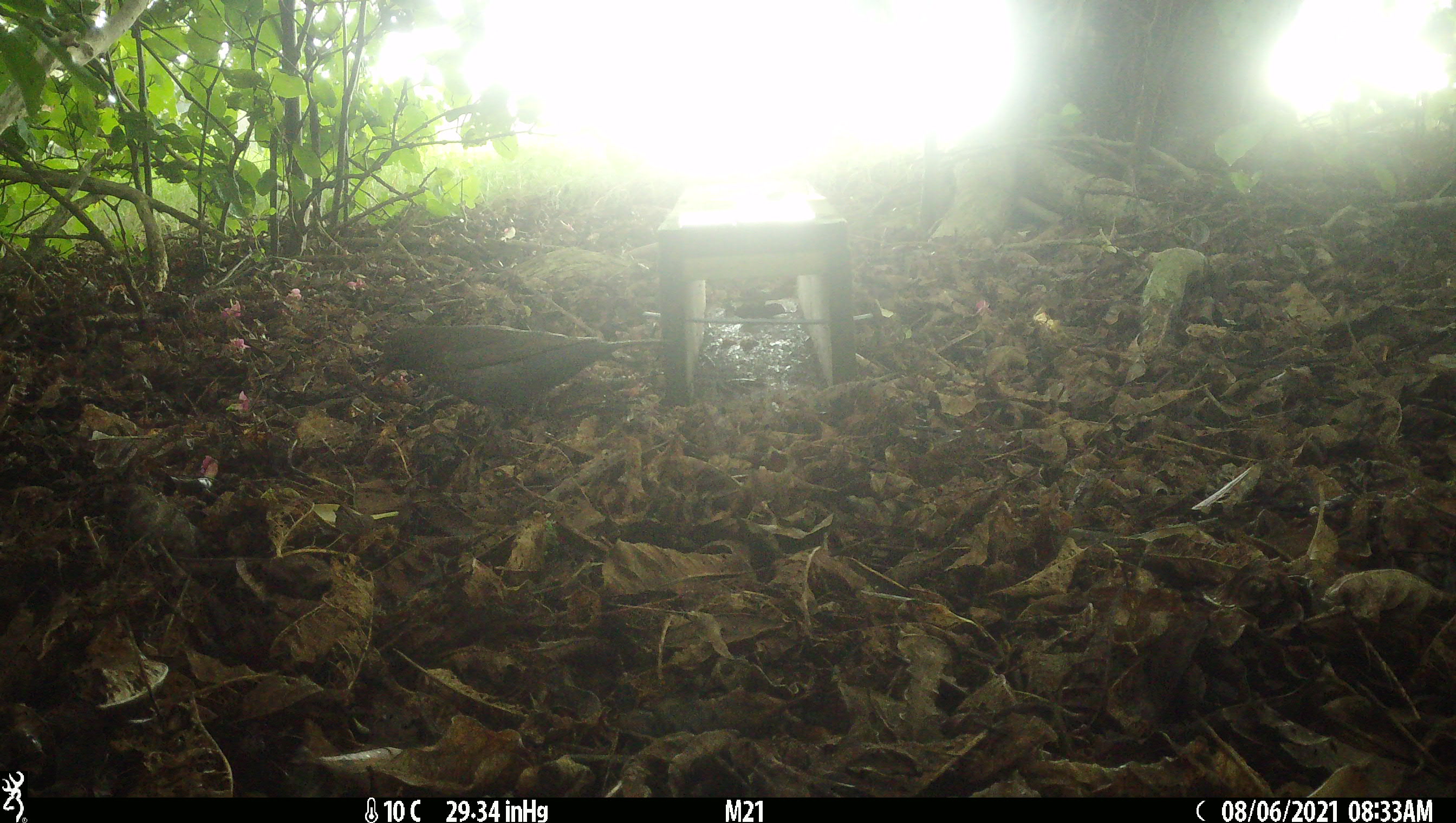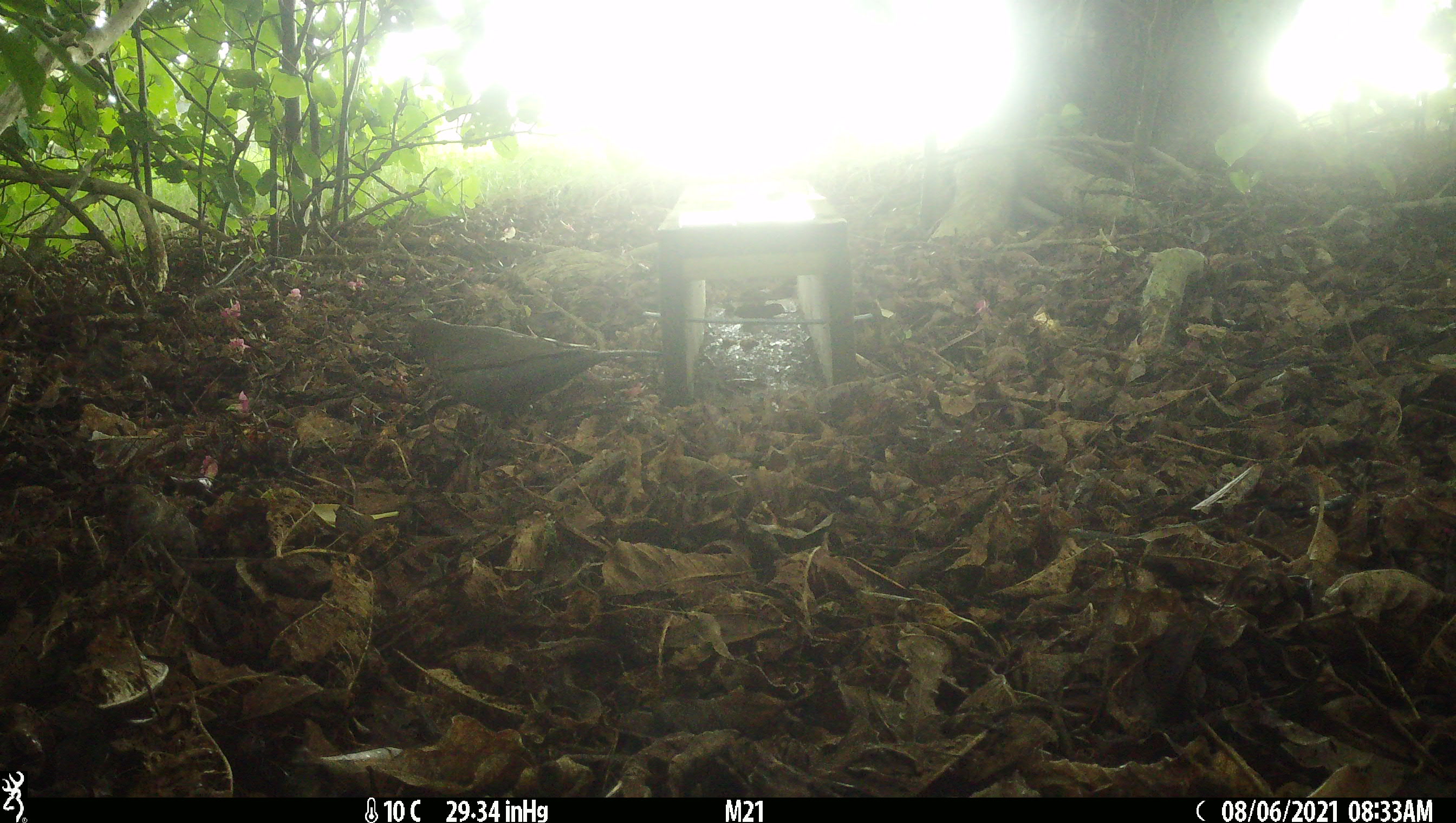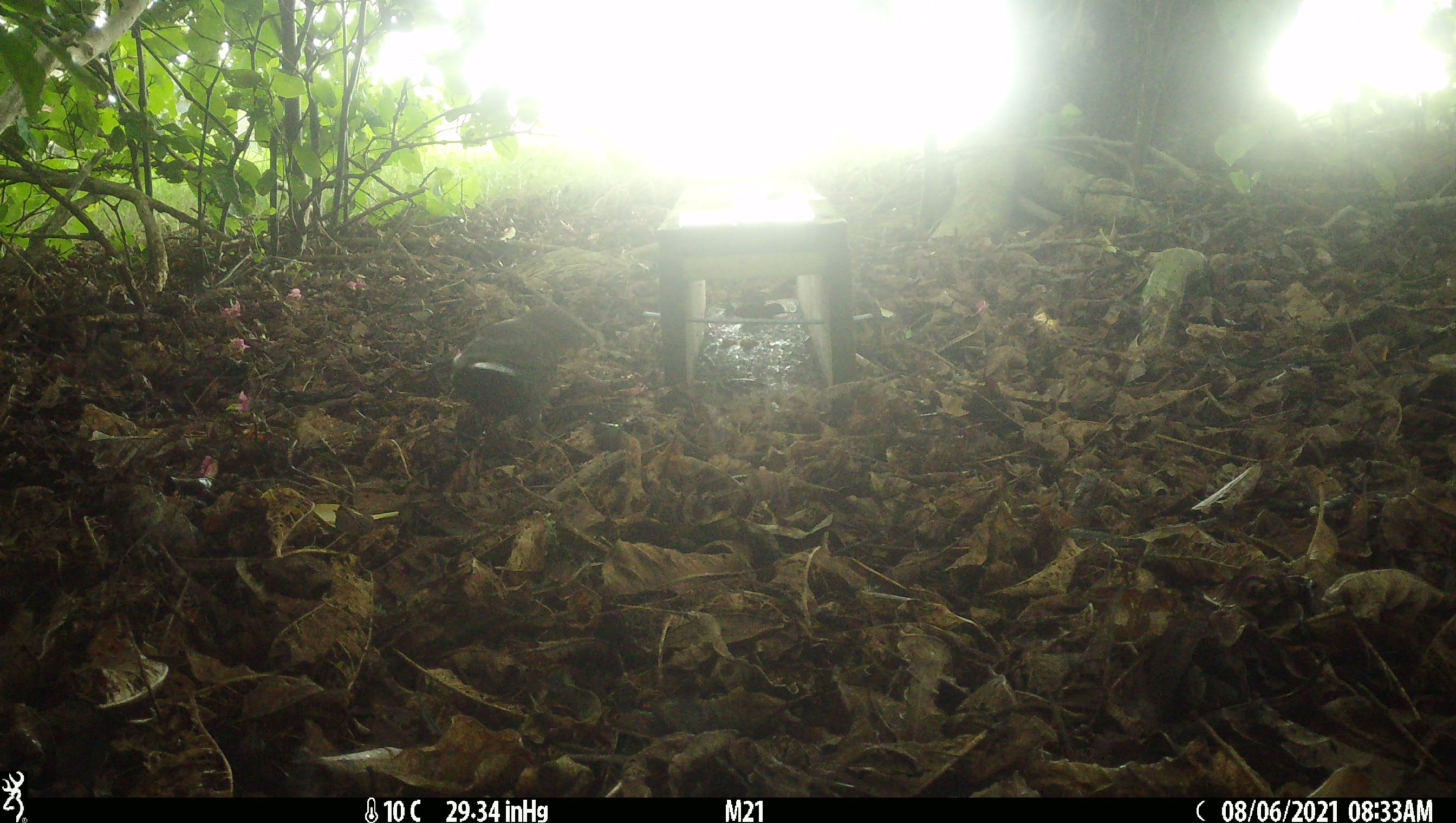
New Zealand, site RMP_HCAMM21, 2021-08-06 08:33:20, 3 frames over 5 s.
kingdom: Animalia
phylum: Chordata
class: Aves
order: Passeriformes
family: Turdidae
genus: Turdus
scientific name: Turdus merula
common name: eurasian blackbird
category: blackbird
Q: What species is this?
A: Blackbird (eurasian blackbird) (Turdus merula).